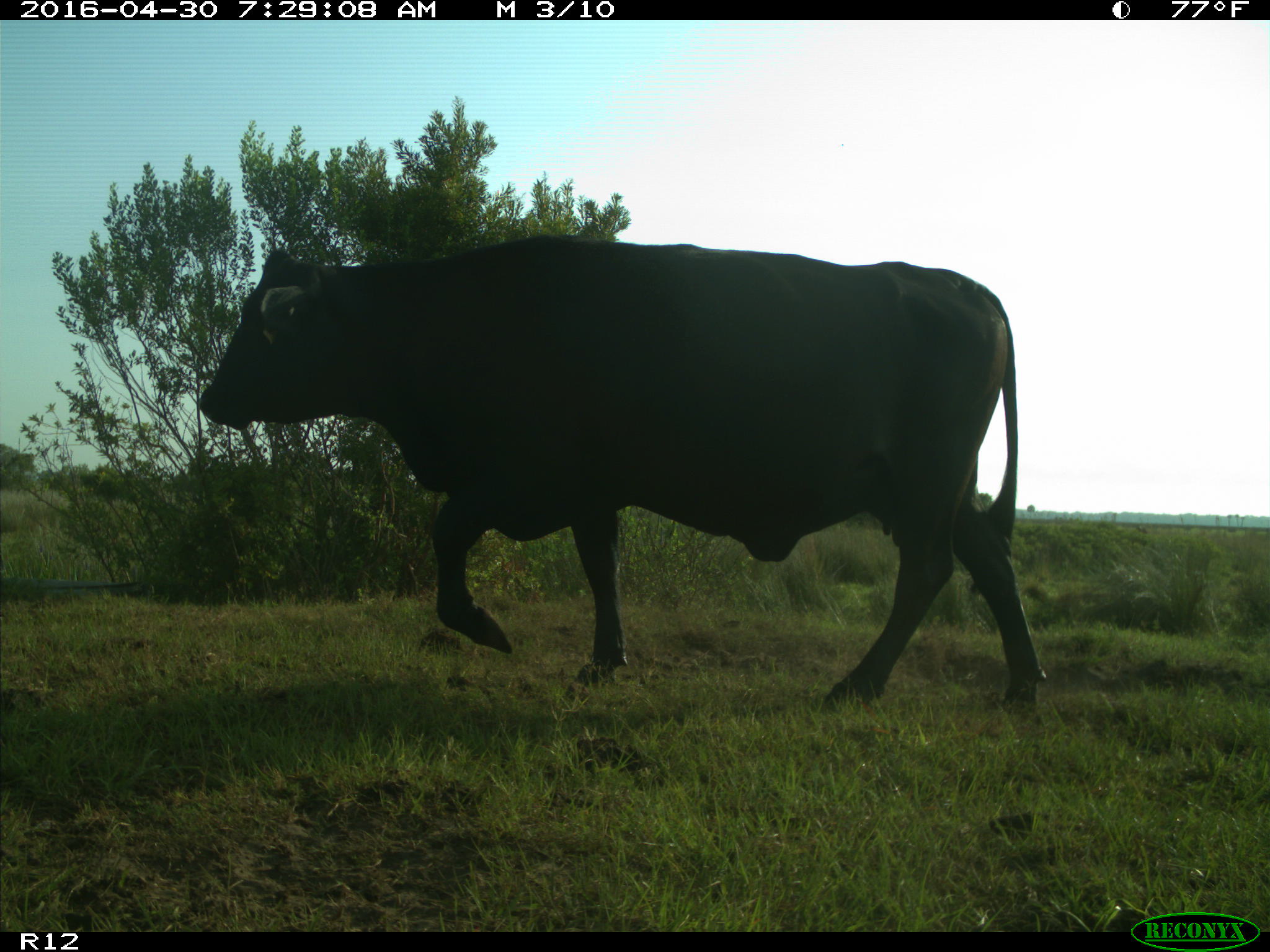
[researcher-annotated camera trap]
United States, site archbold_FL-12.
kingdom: Animalia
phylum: Chordata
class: Mammalia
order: Artiodactyla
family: Bovidae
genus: Bos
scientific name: Bos taurus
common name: domestic cow